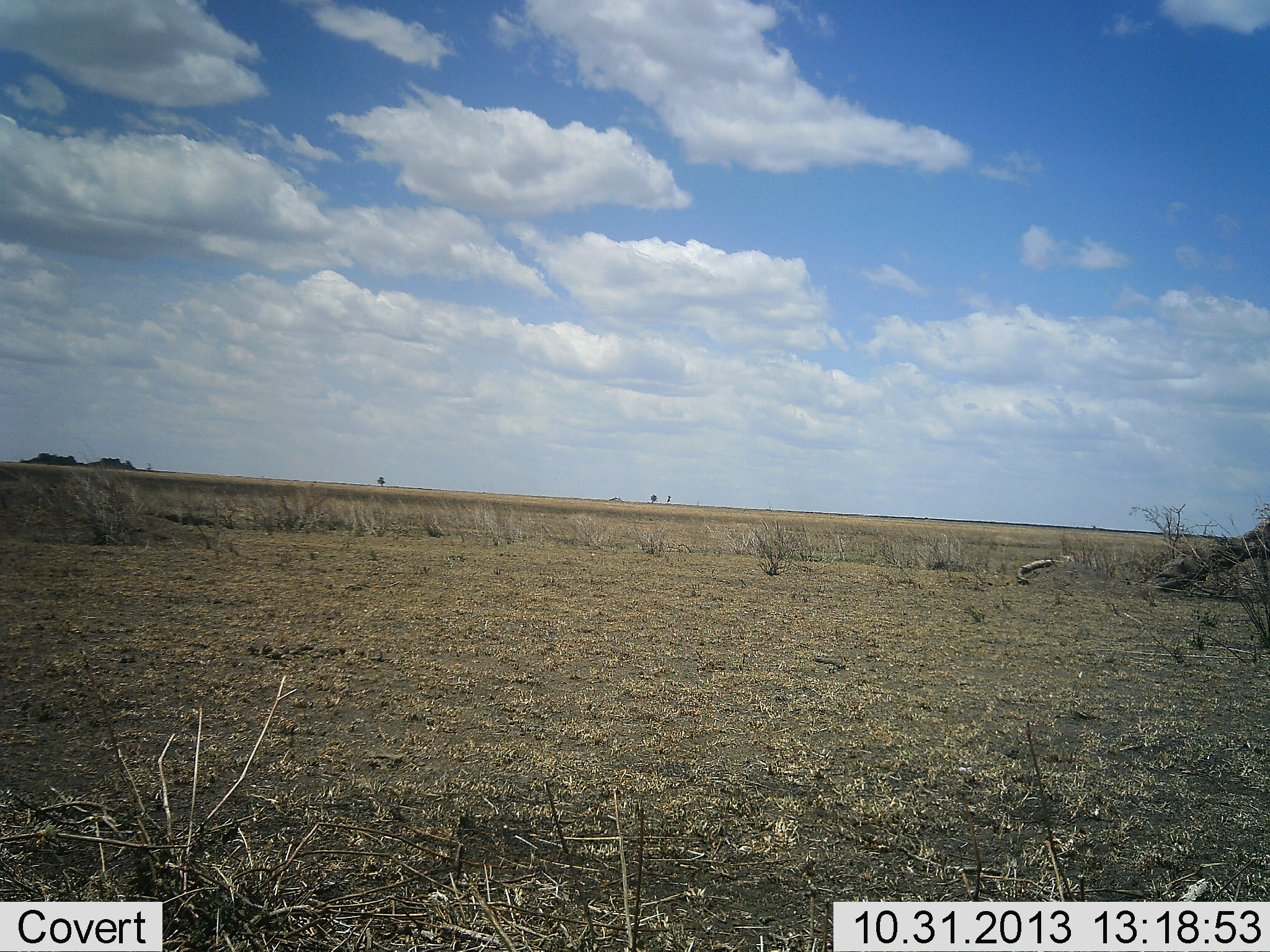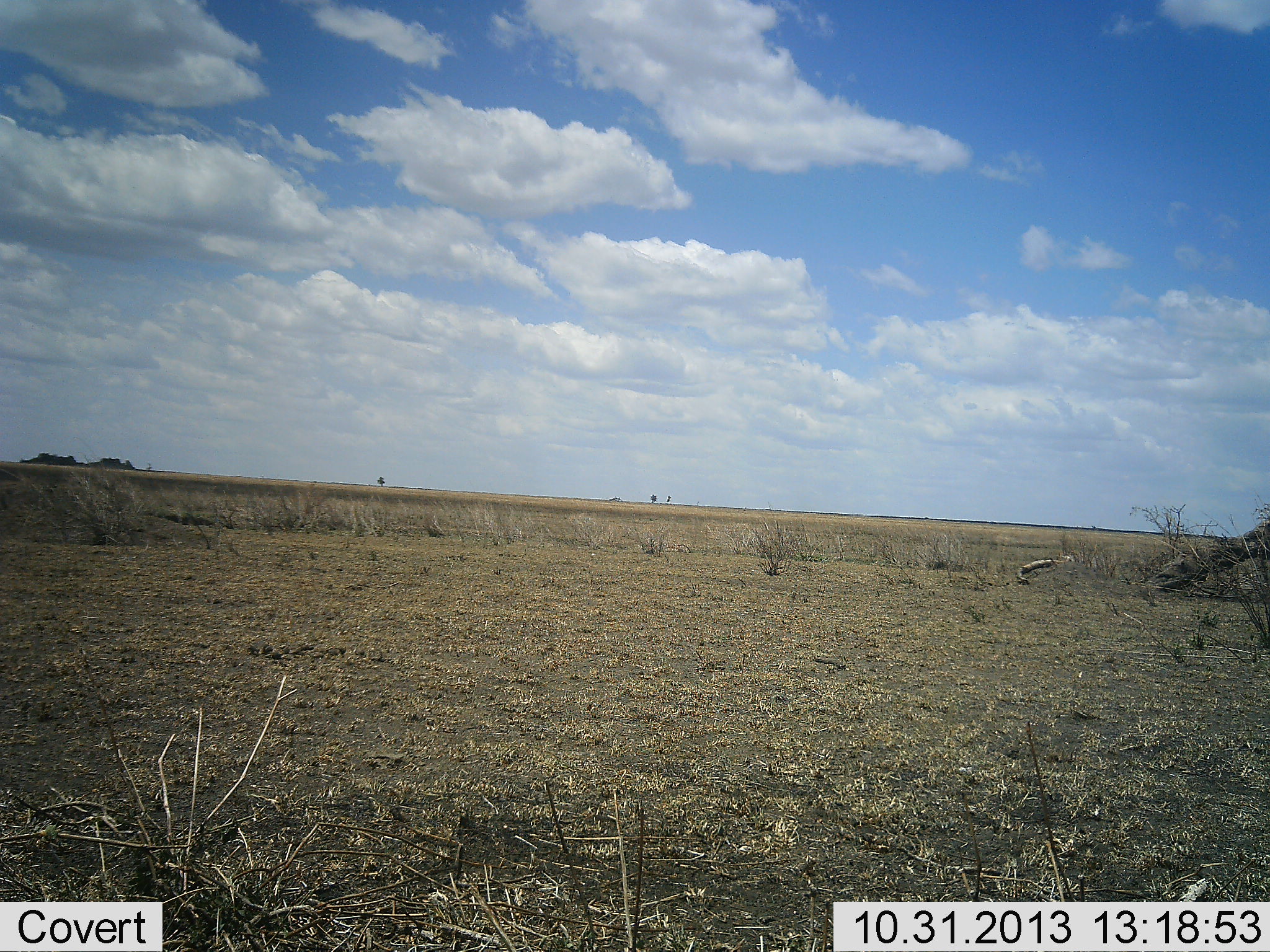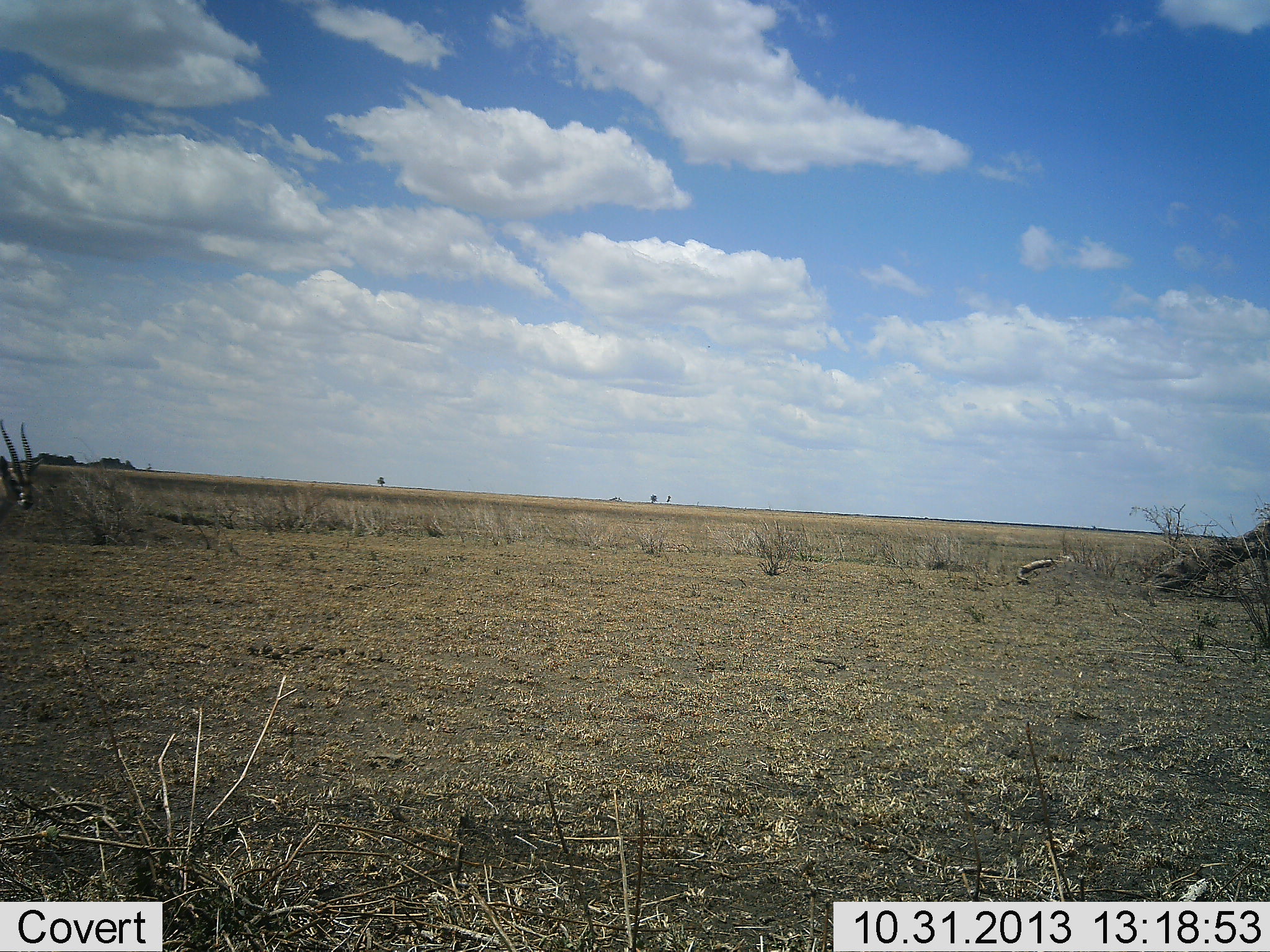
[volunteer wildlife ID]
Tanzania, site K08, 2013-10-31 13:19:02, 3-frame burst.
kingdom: Animalia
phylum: Chordata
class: Mammalia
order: Artiodactyla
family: Bovidae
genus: Eudorcas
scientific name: Eudorcas thomsonii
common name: thomson's gazelle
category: gazellethomsons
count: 2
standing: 0%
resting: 33%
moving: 100%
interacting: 0%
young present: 0%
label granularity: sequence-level